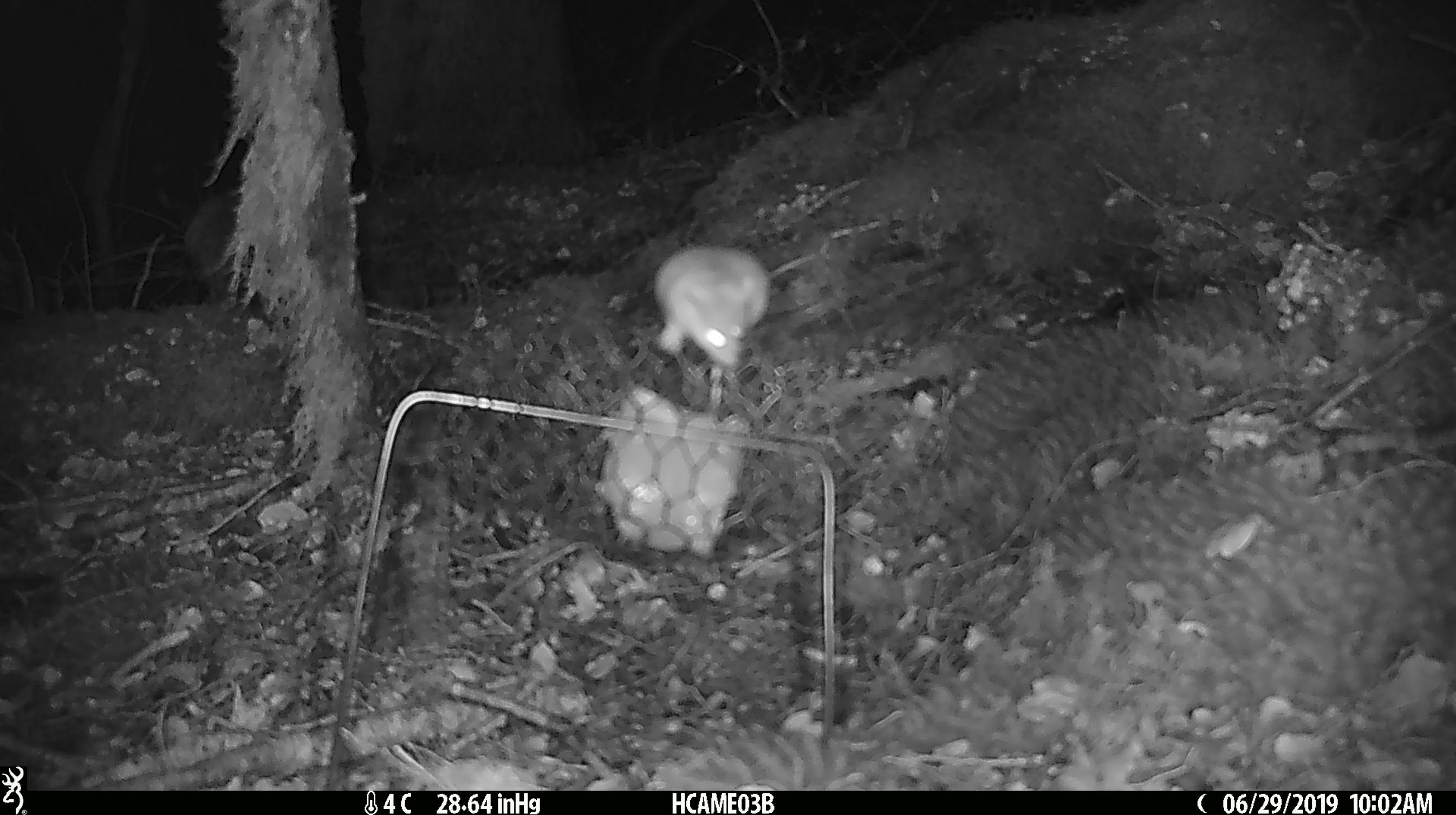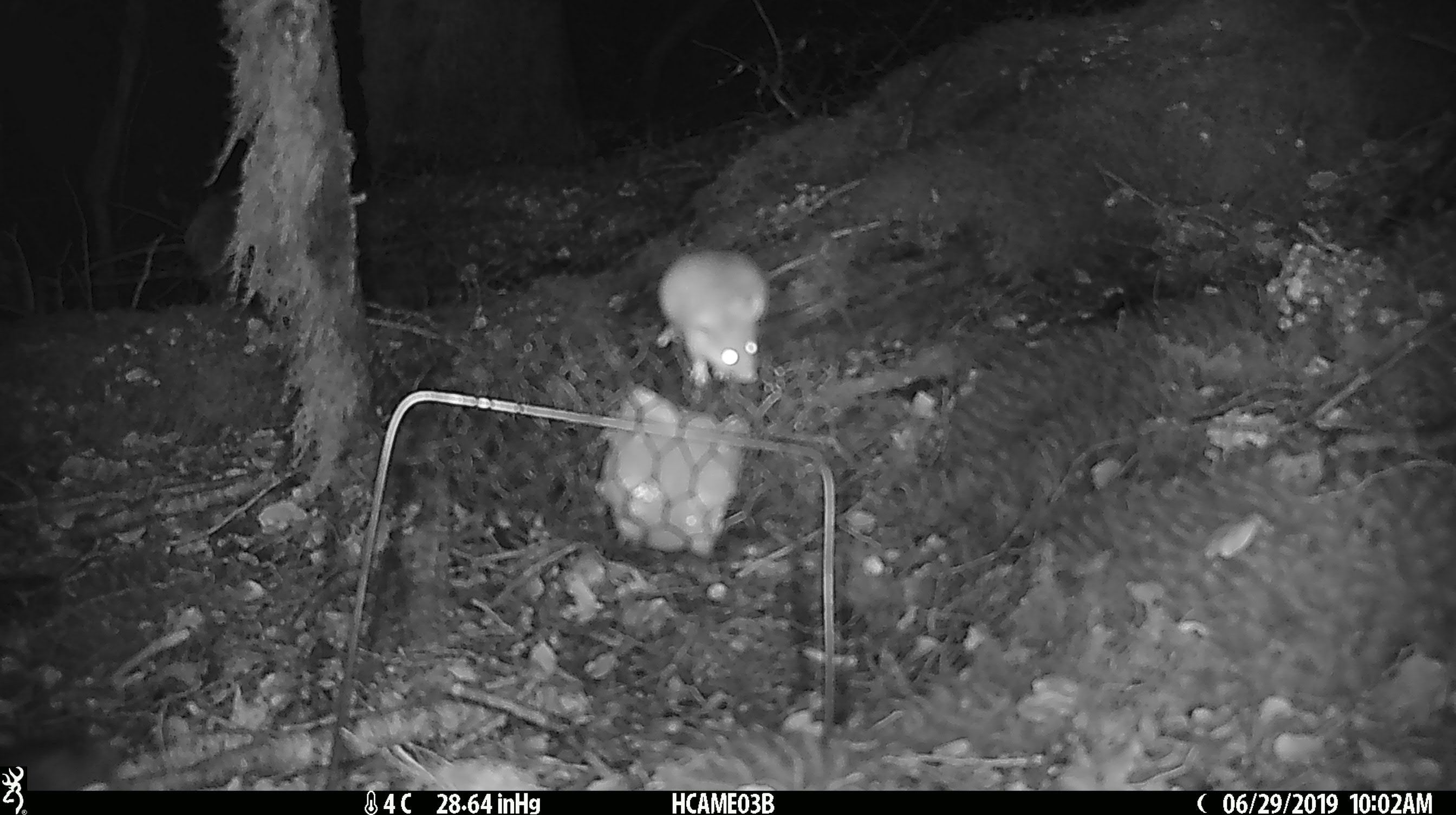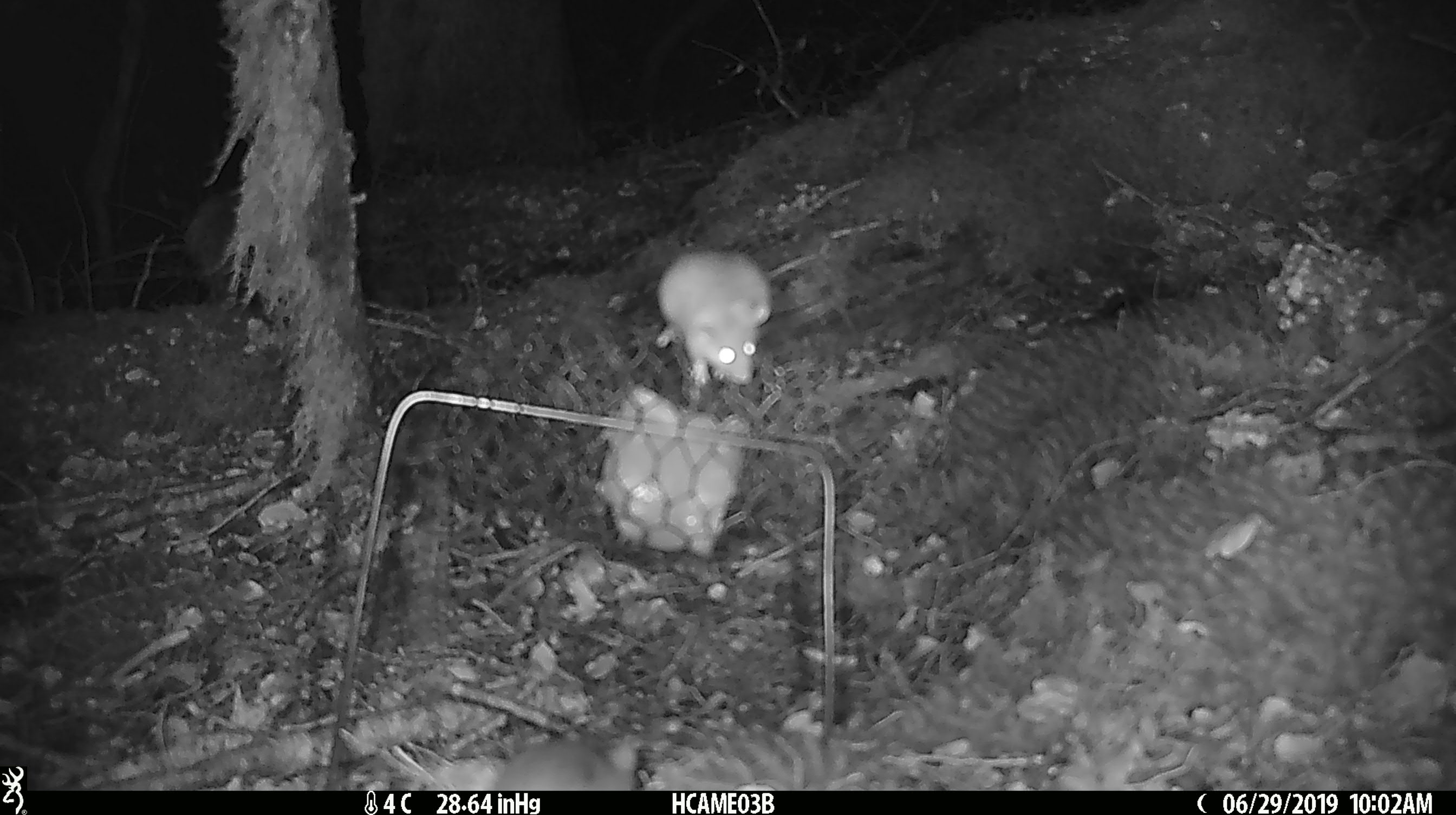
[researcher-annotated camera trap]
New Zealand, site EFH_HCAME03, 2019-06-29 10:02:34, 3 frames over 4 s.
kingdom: Animalia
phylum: Chordata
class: Mammalia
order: Rodentia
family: Muridae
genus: Mus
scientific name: Mus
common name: mouse